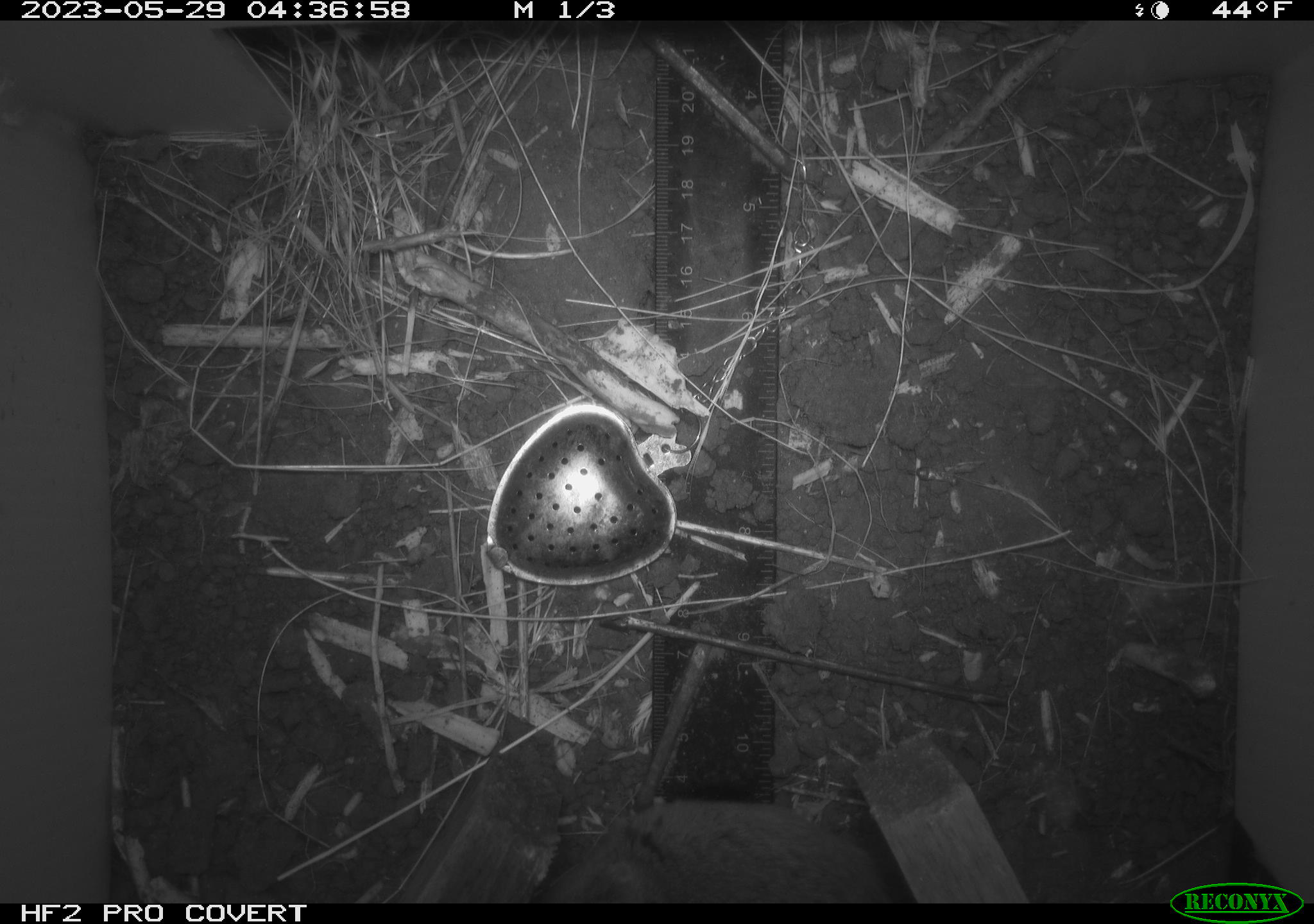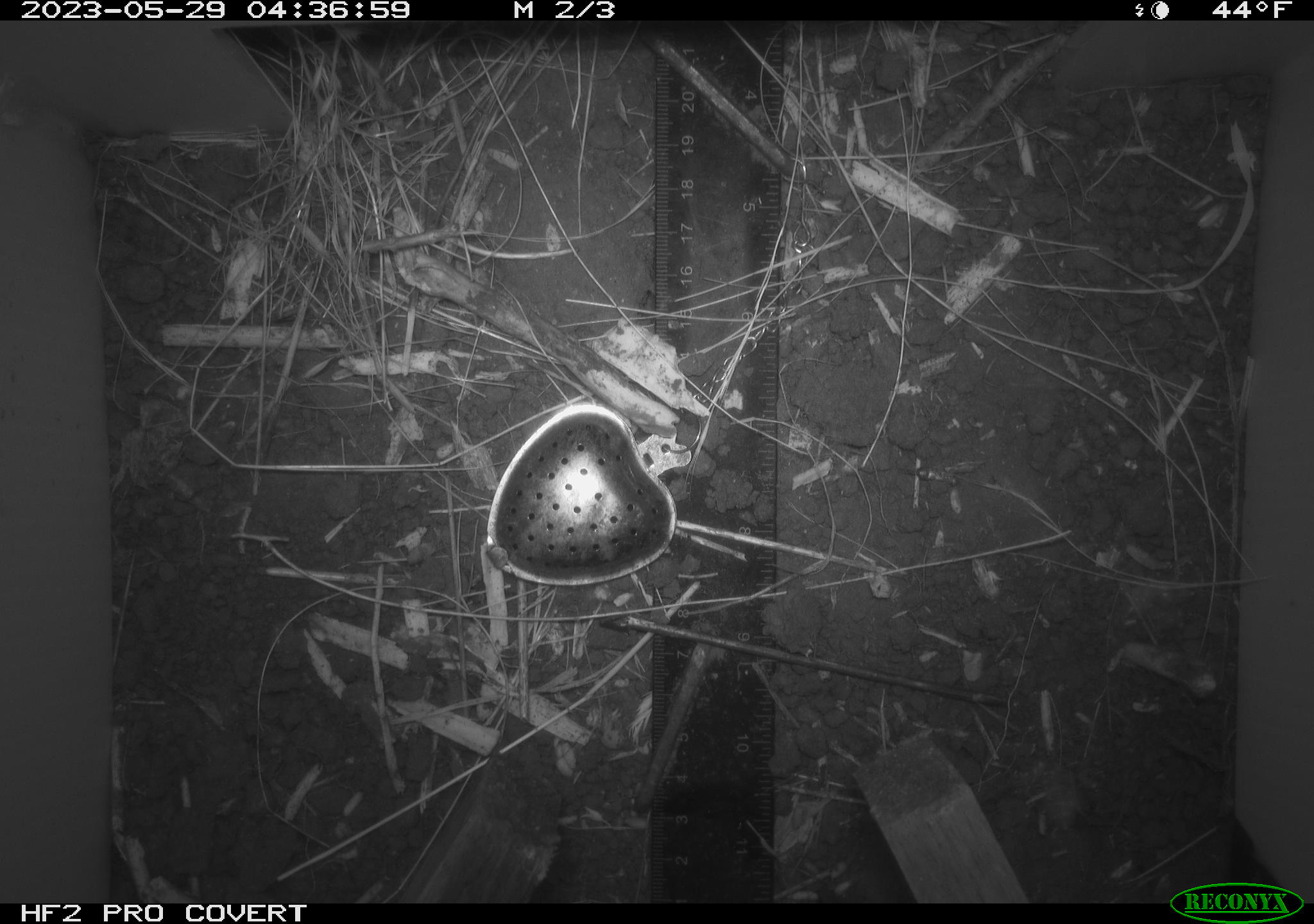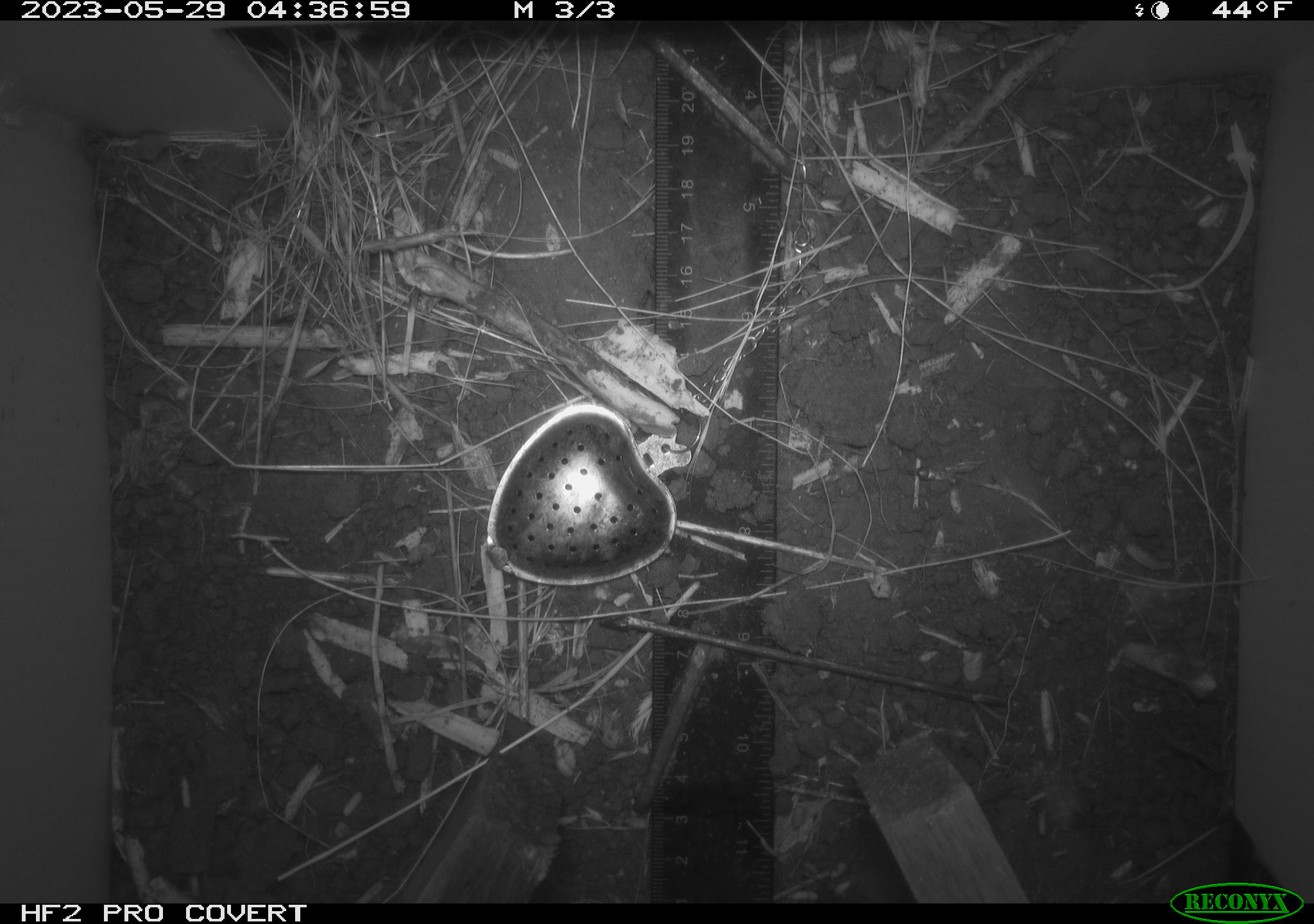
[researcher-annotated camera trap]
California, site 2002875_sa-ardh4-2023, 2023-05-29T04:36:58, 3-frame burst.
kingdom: Animalia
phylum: Chordata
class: Mammalia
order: Rodentia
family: Cricetidae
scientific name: Arvicolinae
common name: voles, lemmings, and muskrats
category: arvicolinae subfamily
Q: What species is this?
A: Arvicolinae subfamily (voles, lemmings, and muskrats) (Arvicolinae).